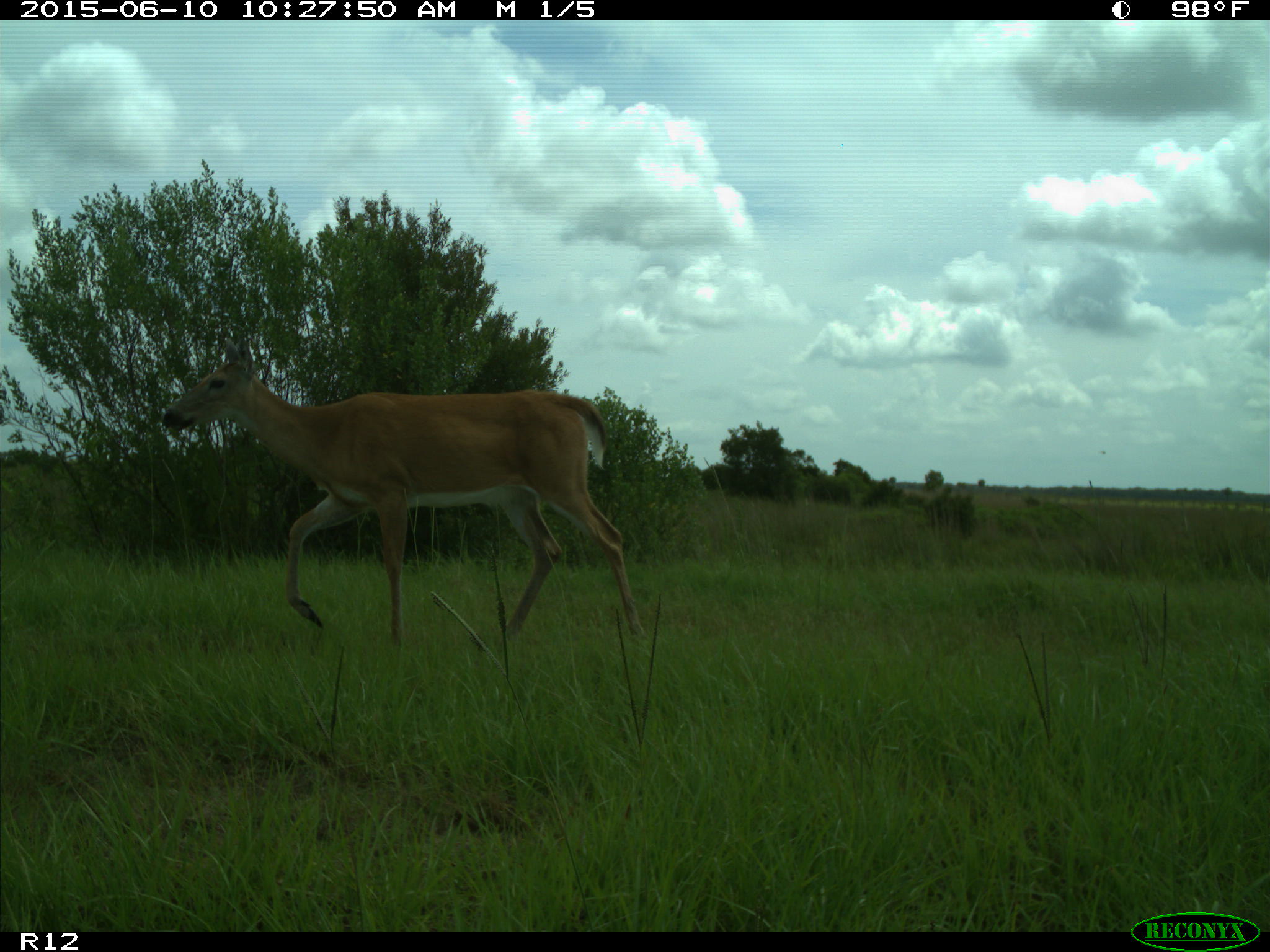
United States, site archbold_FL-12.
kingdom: Animalia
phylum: Chordata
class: Mammalia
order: Artiodactyla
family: Cervidae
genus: Odocoileus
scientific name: Odocoileus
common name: deer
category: unidentified deer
Unidentified deer (deer) (Odocoileus).